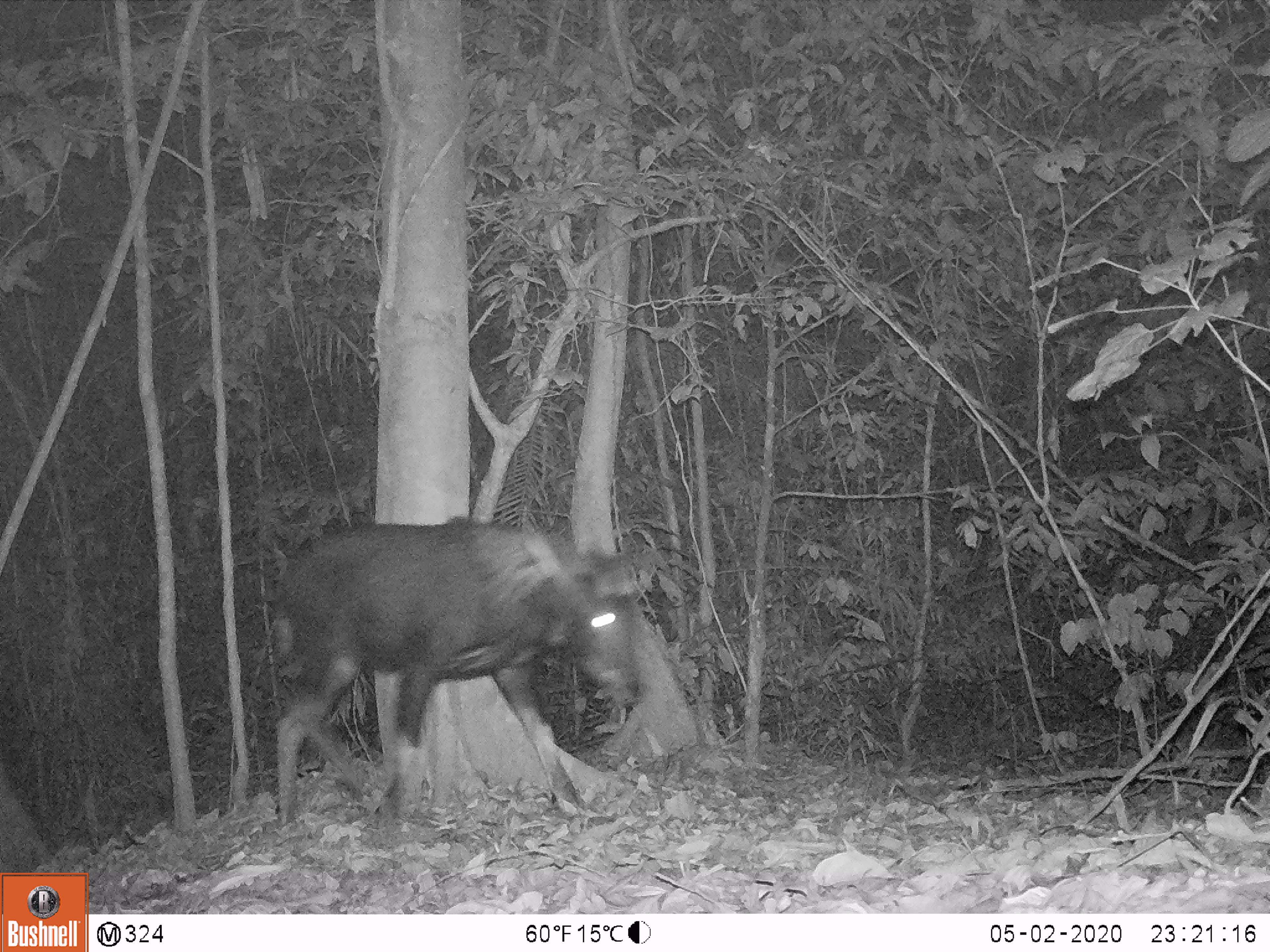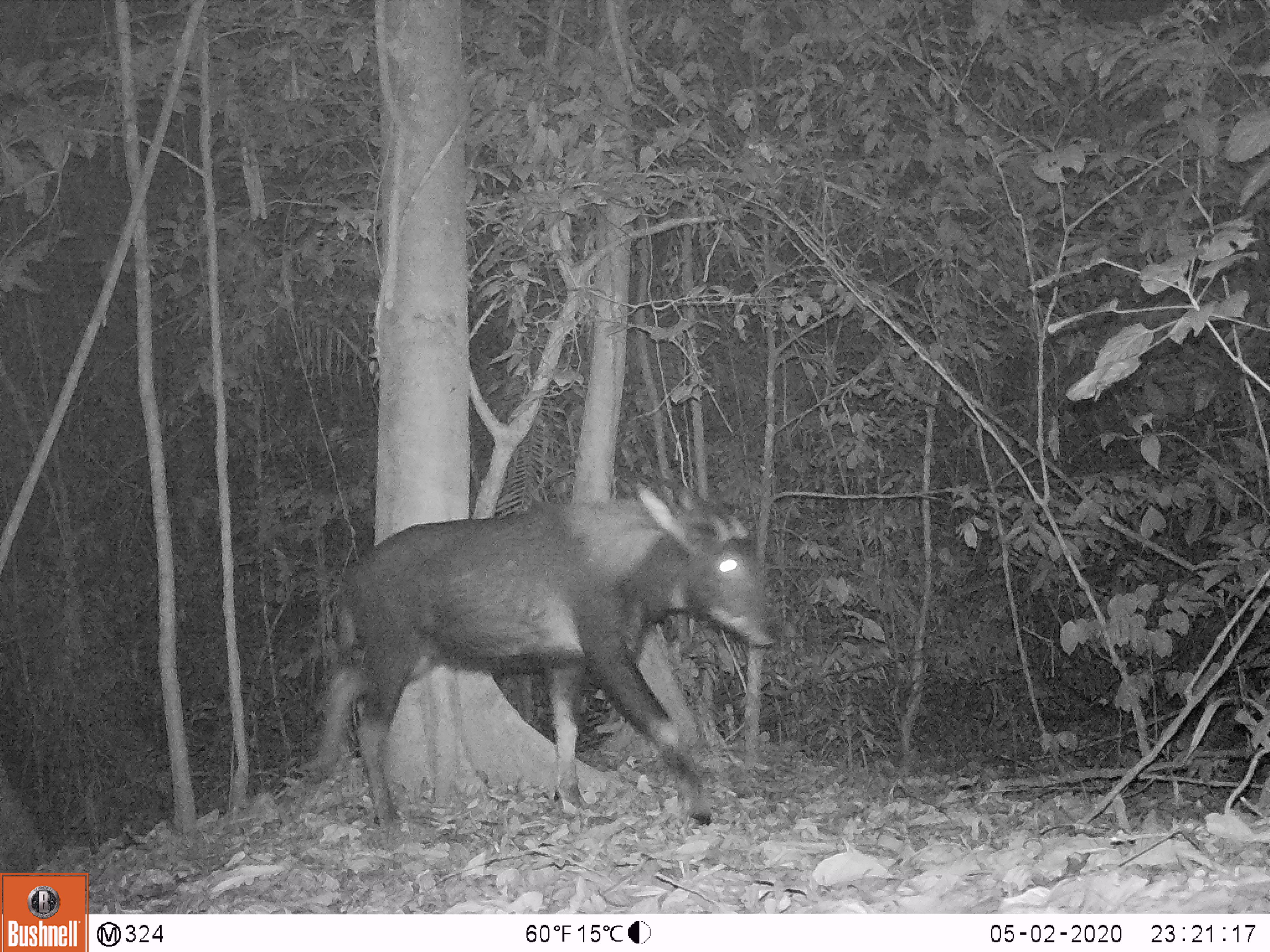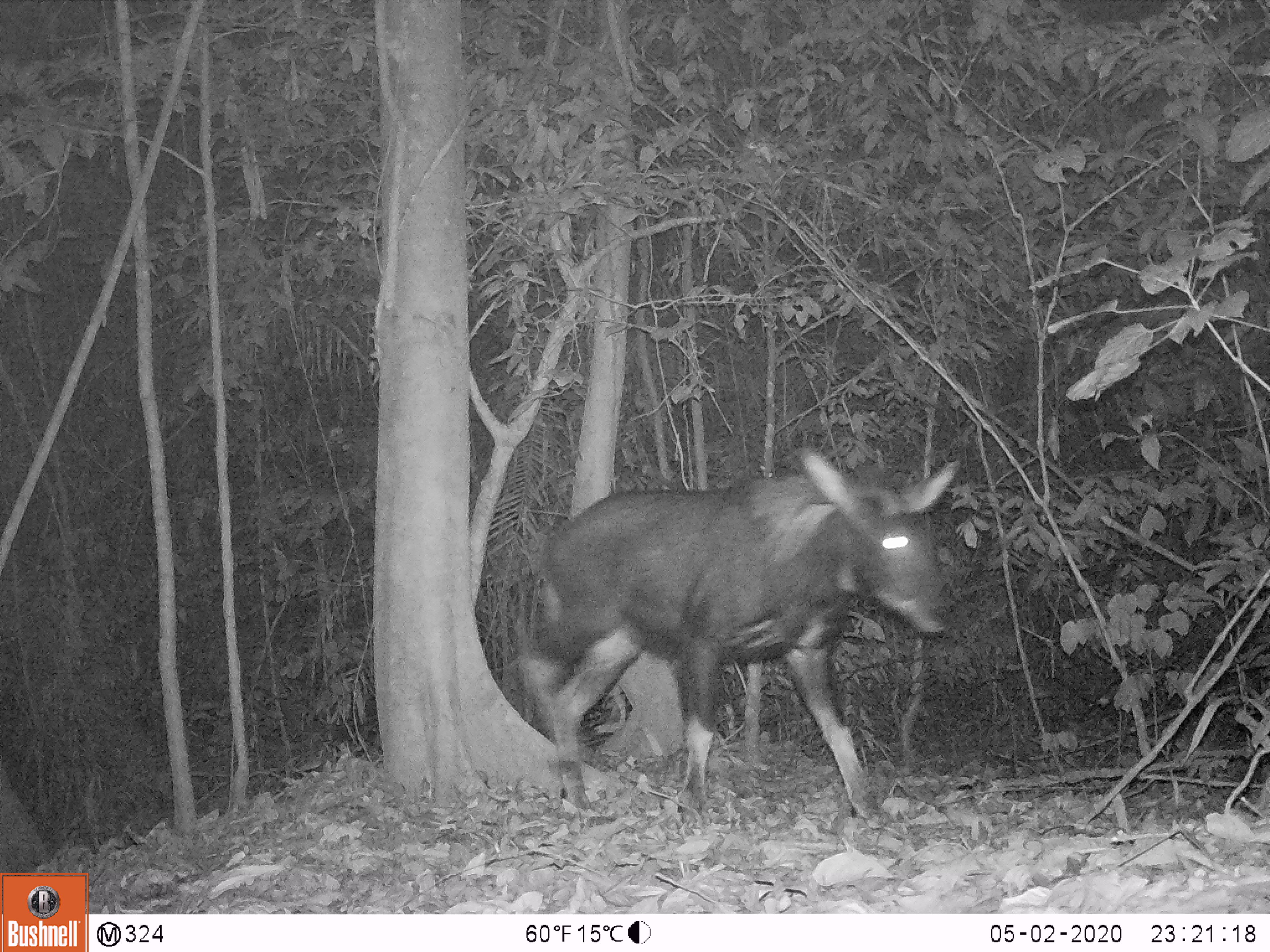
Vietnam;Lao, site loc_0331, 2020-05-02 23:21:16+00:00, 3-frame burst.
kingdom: Animalia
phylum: Chordata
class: Mammalia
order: Artiodactyla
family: Bovidae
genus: Capricornis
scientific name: Capricornis sumatraensis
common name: chinese serow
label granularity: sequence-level